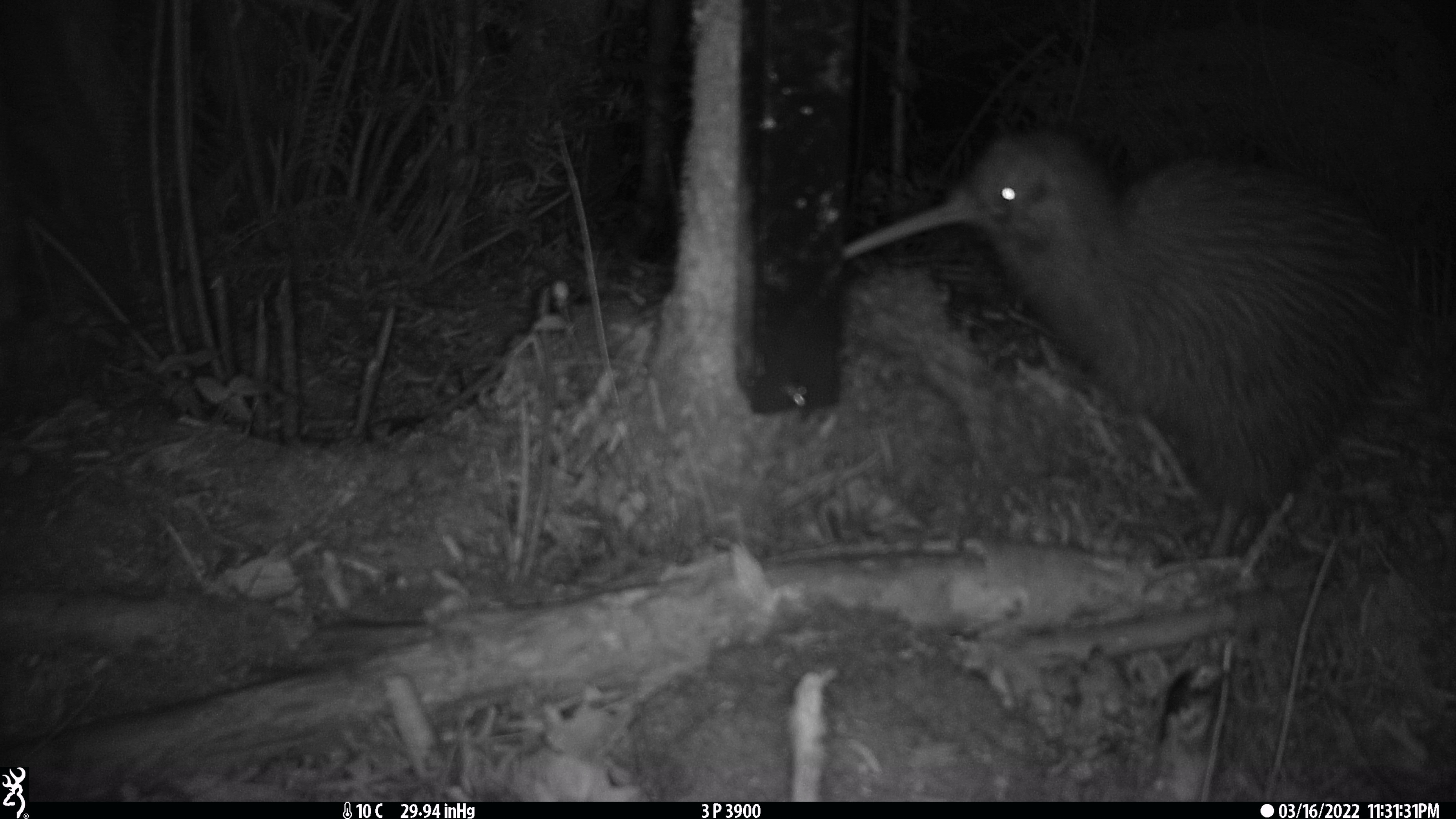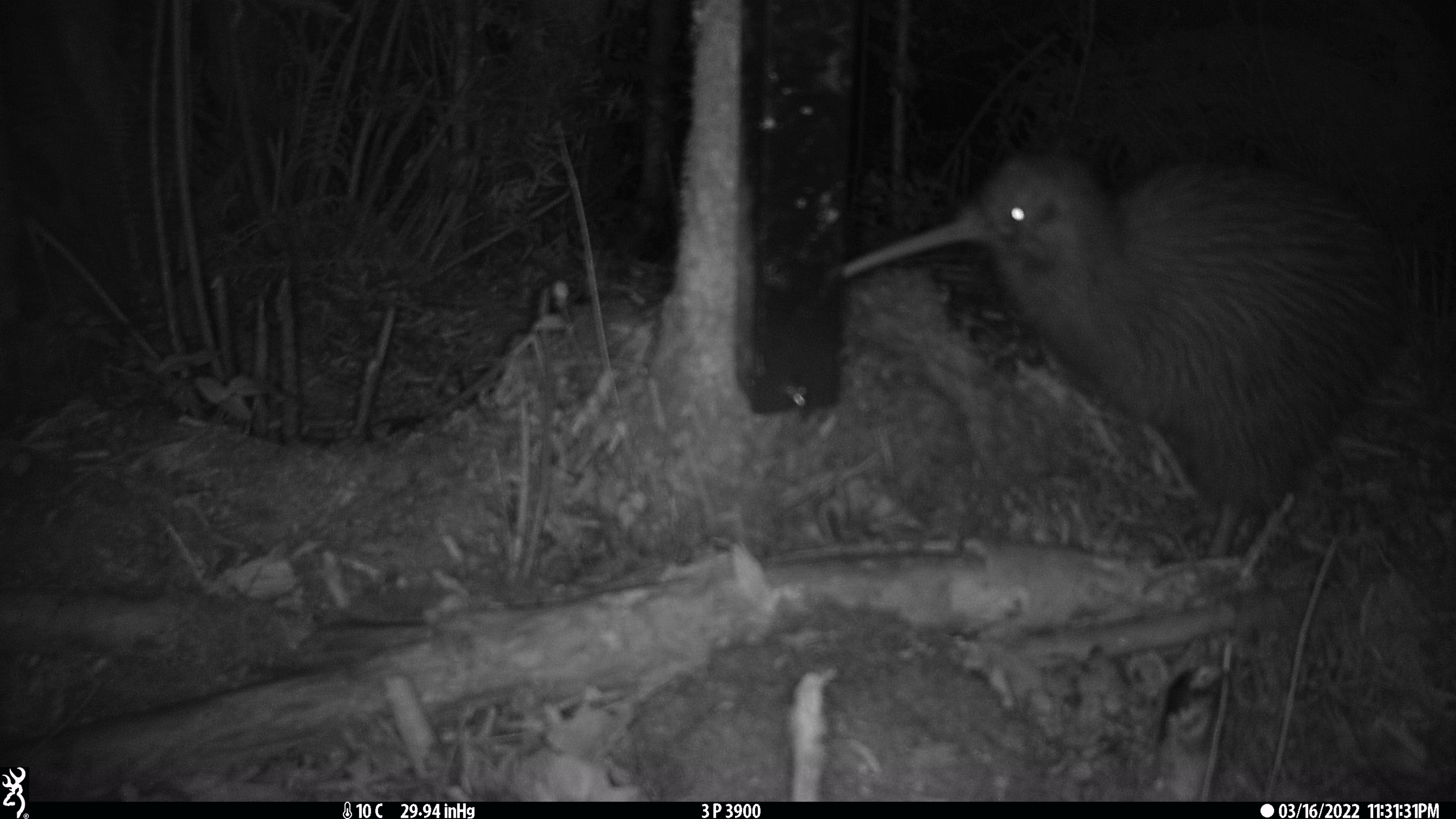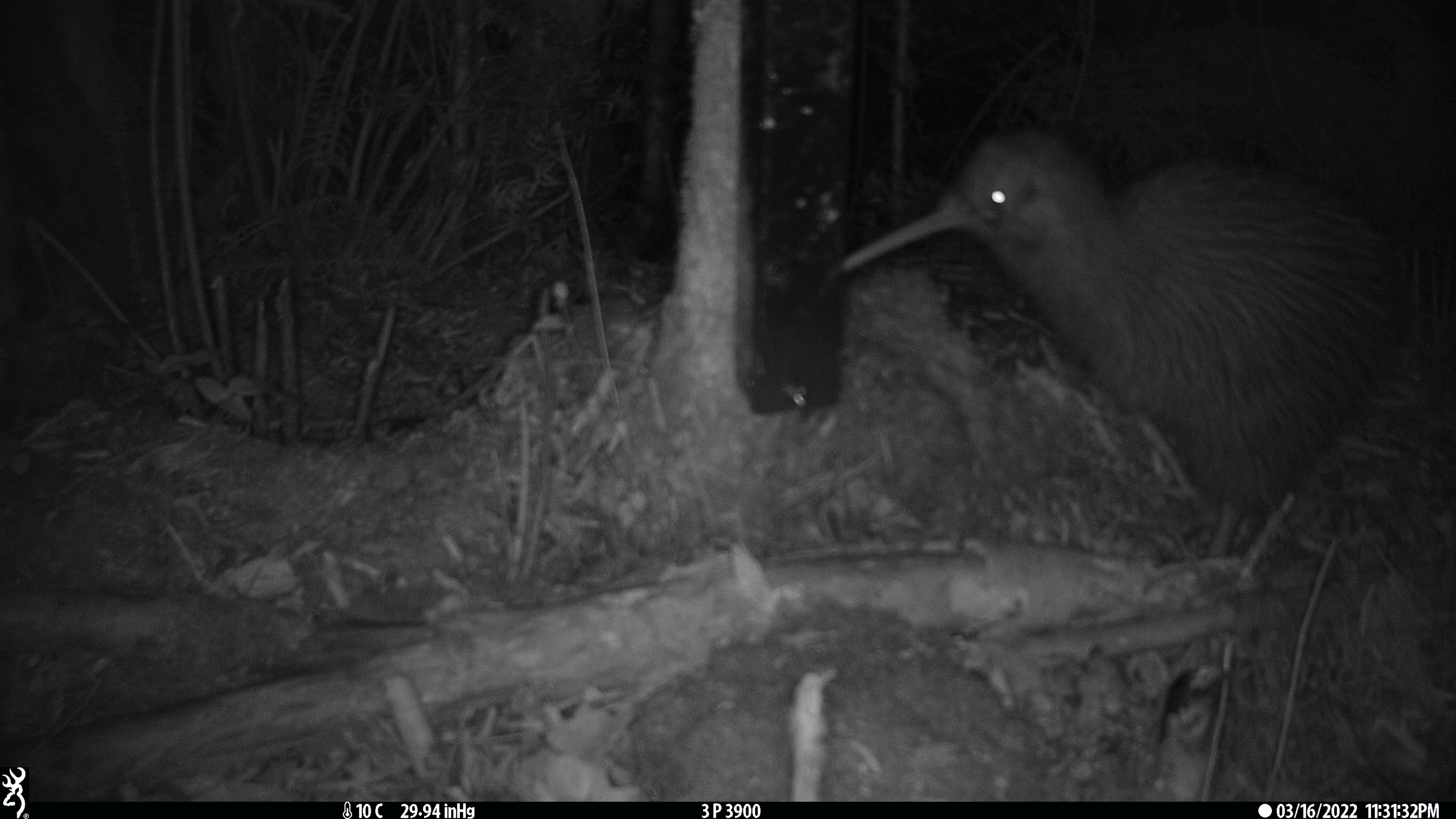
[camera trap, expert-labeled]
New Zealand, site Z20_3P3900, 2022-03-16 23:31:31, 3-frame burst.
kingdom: Animalia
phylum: Chordata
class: Aves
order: Apterygiformes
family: Apterygidae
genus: Apteryx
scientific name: Apteryx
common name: kiwi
Kiwi (Apteryx).